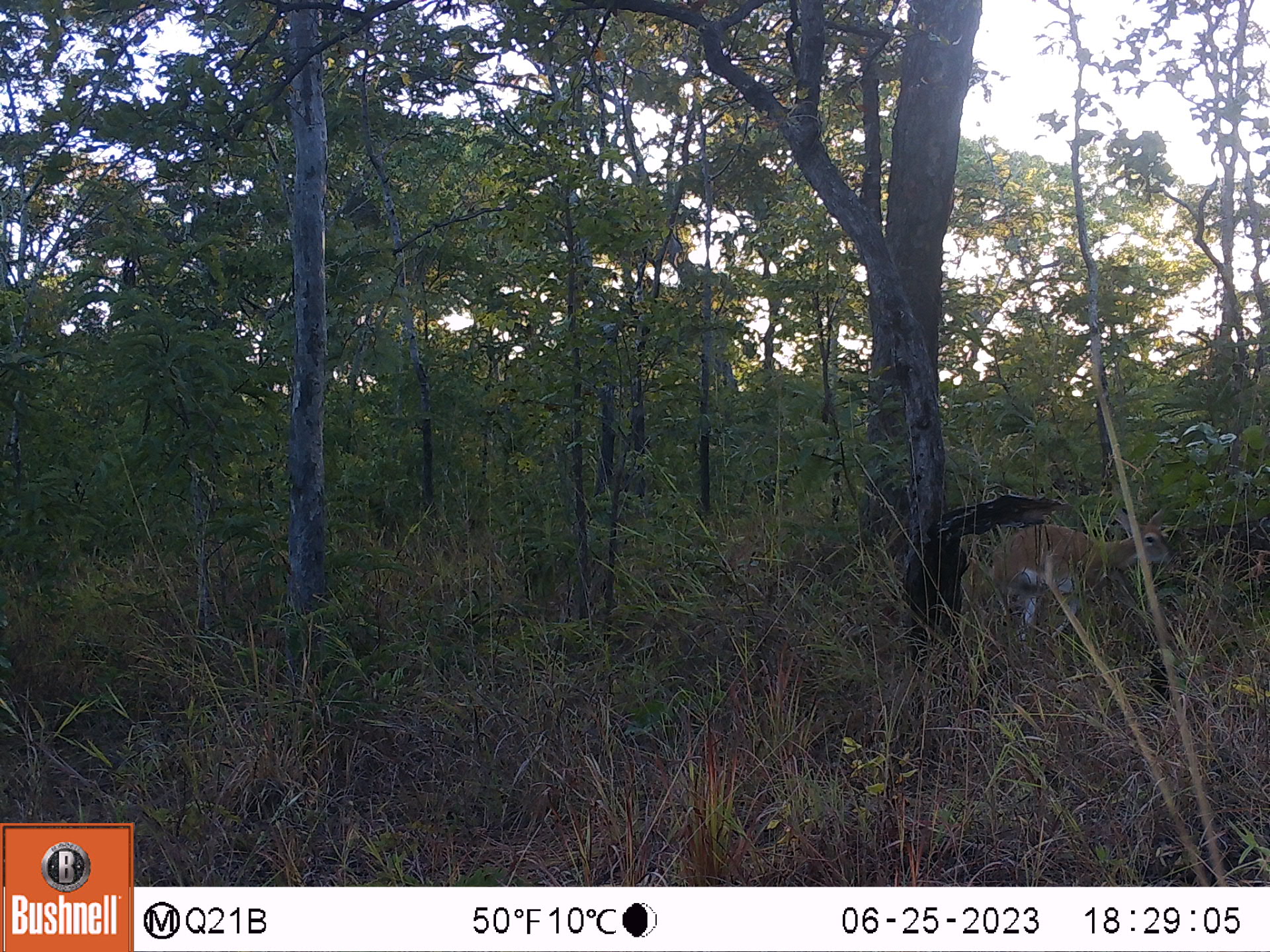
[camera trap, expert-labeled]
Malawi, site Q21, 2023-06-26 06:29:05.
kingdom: Animalia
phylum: Chordata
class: Mammalia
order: Artiodactyla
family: Bovidae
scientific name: Antilopinae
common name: small antelope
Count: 1.